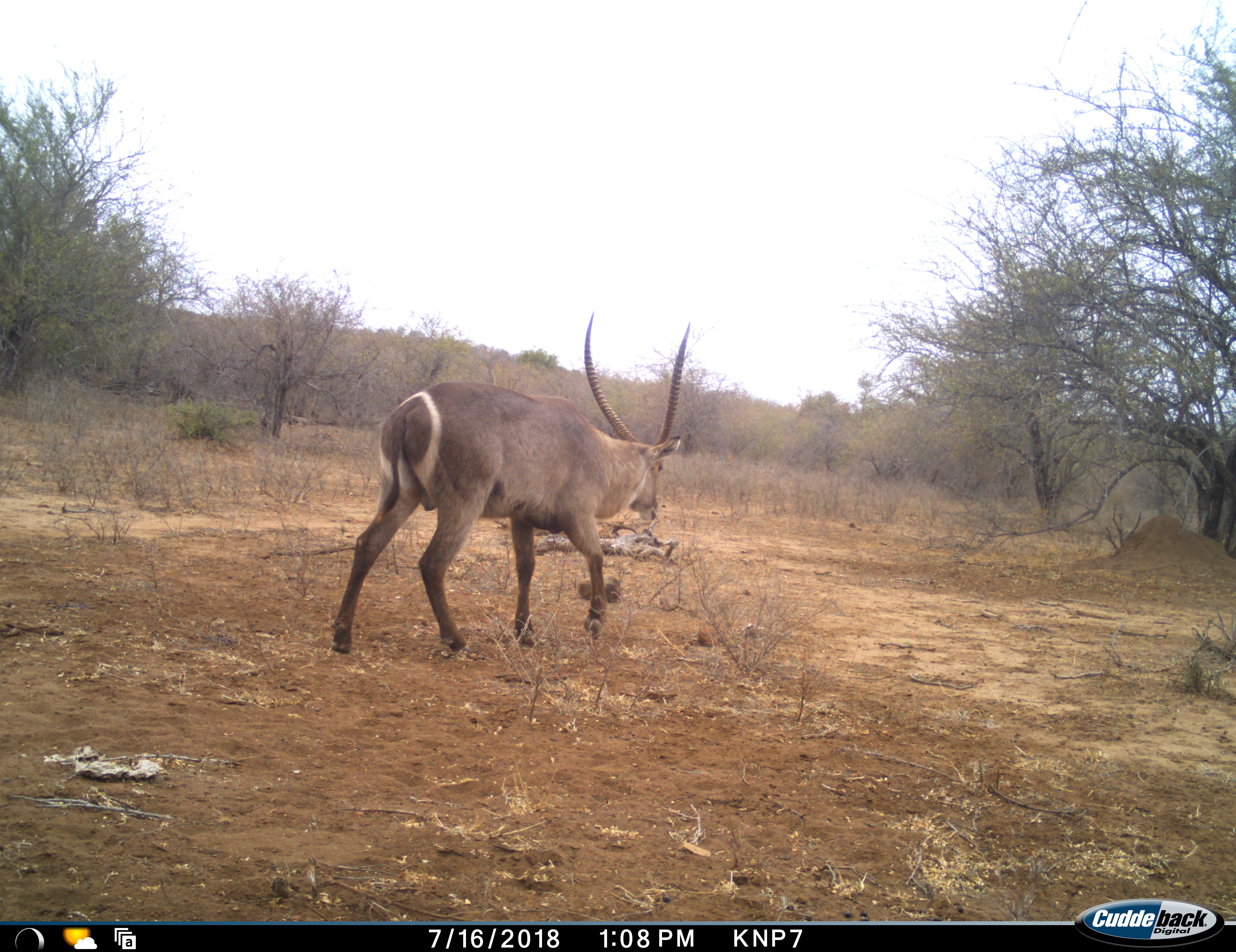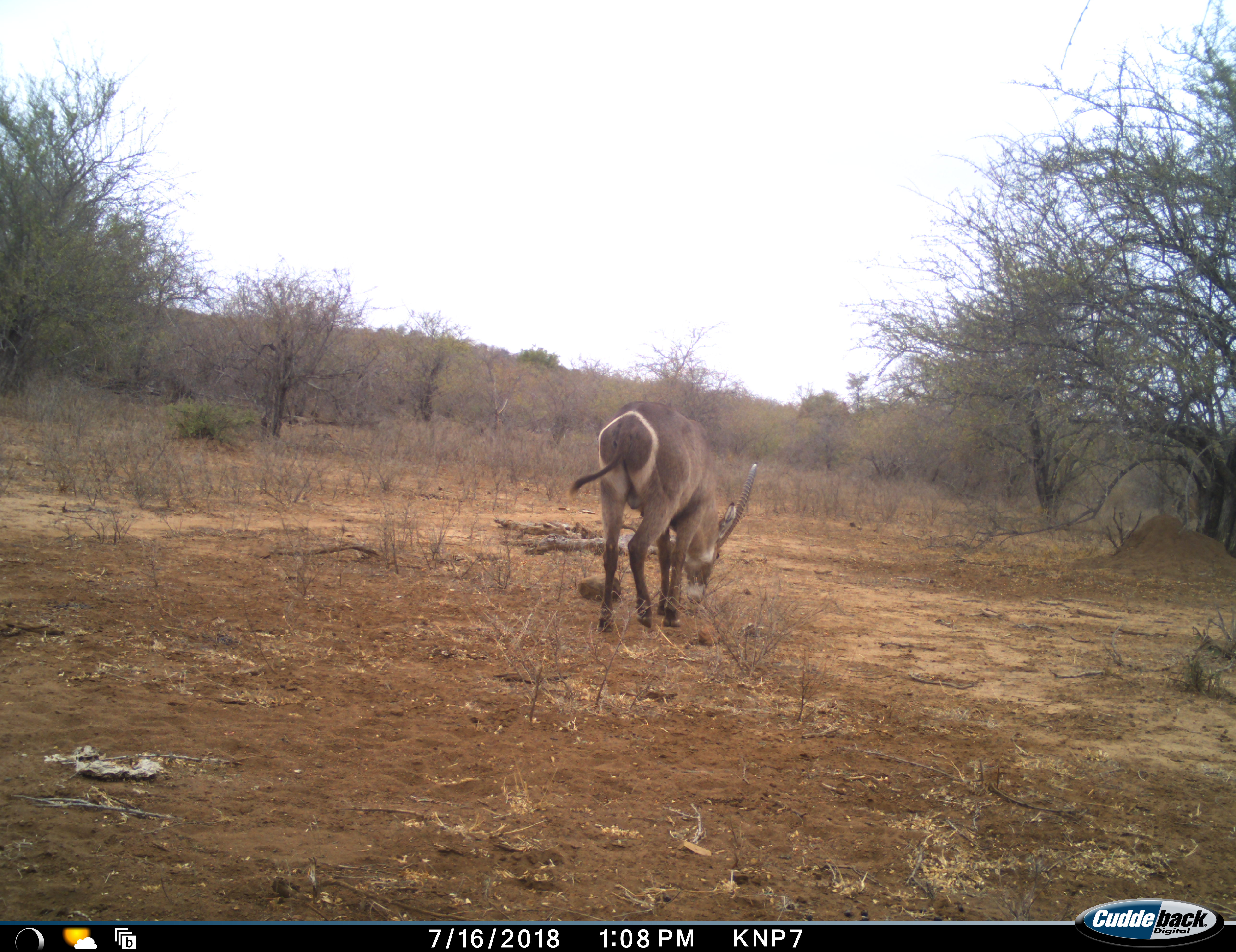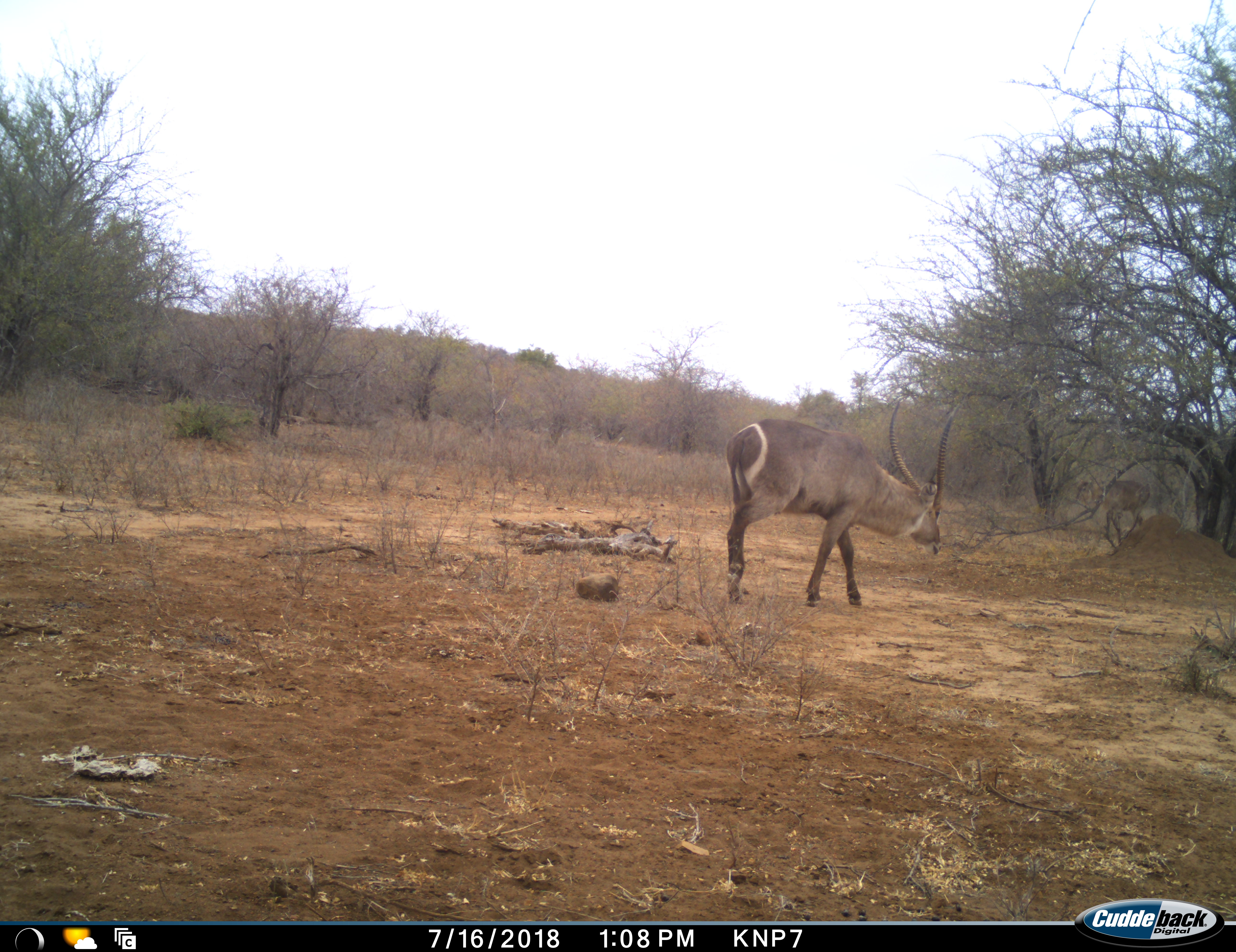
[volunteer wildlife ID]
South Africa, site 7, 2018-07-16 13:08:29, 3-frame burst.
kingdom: Animalia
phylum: Chordata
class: Mammalia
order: Artiodactyla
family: Bovidae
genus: Kobus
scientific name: Kobus ellipsiprymnus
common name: waterbuck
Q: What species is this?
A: Waterbuck (Kobus ellipsiprymnus).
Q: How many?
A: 2.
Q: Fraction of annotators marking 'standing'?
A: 0%.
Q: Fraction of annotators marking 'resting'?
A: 0%.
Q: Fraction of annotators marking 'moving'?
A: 75%.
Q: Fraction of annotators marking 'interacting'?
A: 0%.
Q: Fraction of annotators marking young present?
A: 12%.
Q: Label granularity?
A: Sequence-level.